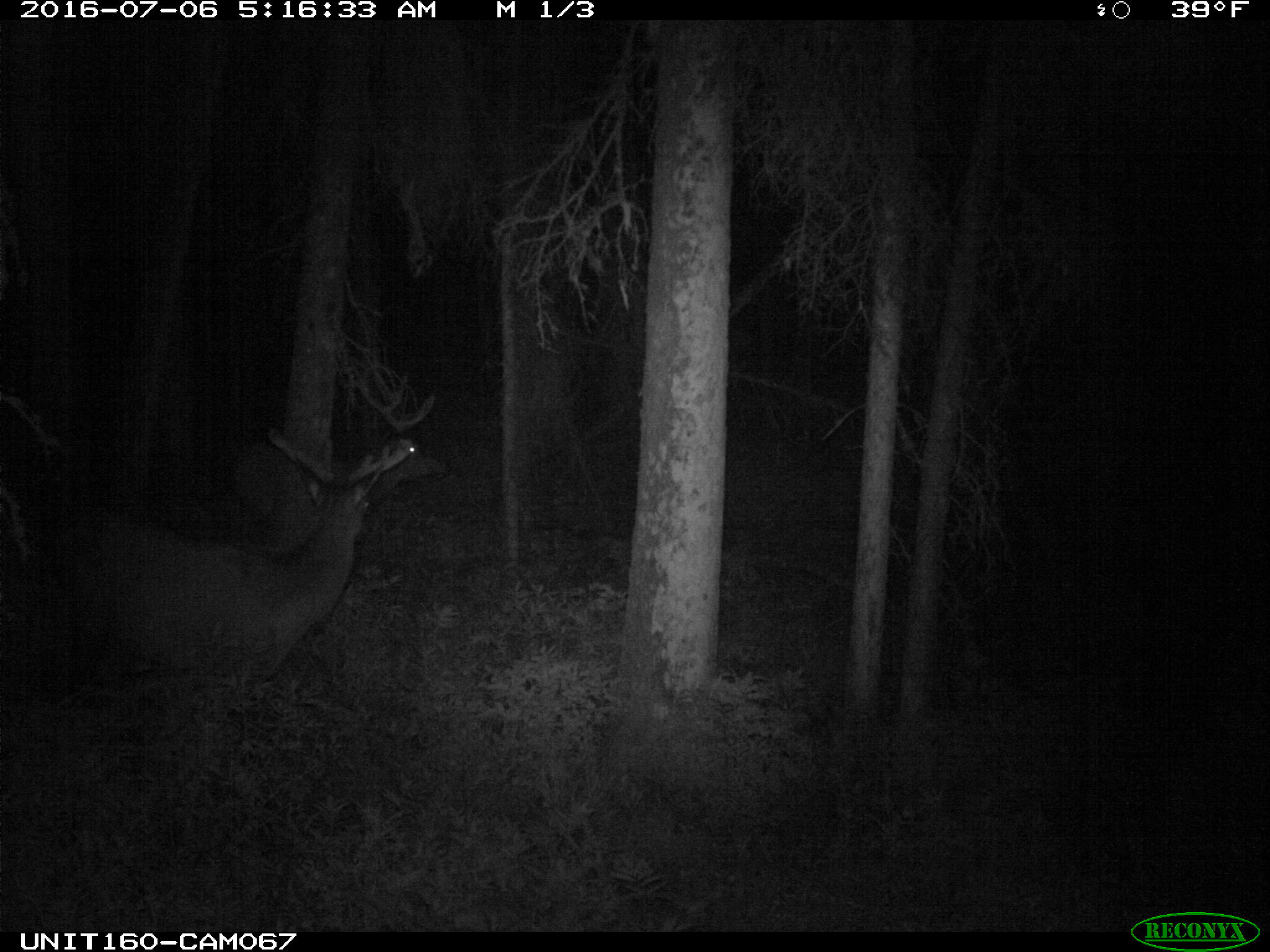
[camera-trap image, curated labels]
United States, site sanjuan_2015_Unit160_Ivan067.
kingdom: Animalia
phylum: Chordata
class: Mammalia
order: Artiodactyla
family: Cervidae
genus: Cervus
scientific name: Cervus elaphus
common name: red deer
Cervus elaphus (red deer).